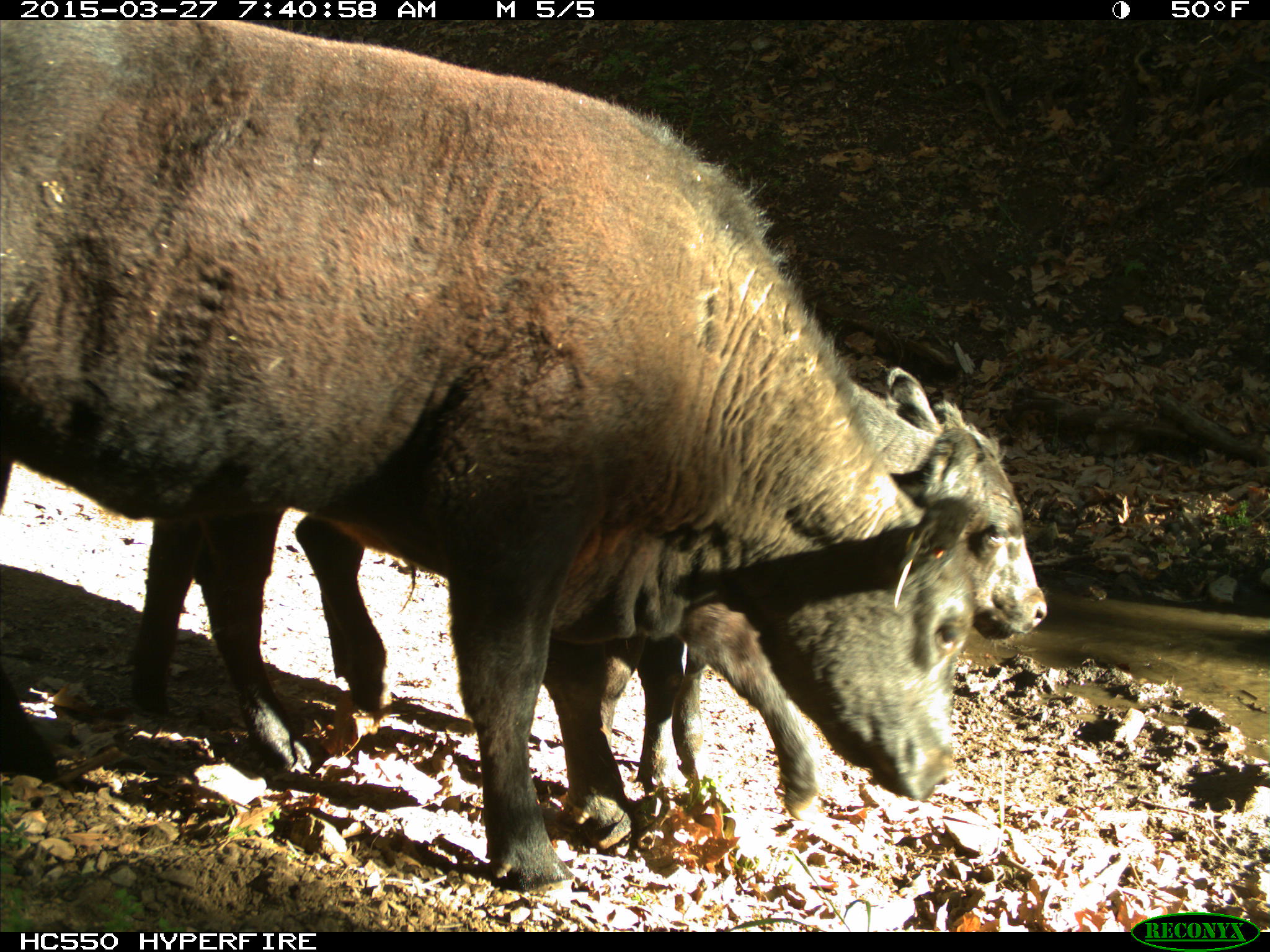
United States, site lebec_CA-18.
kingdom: Animalia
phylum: Chordata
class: Mammalia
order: Artiodactyla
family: Bovidae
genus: Bos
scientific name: Bos taurus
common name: domestic cow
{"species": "Bos taurus (domestic cow)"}